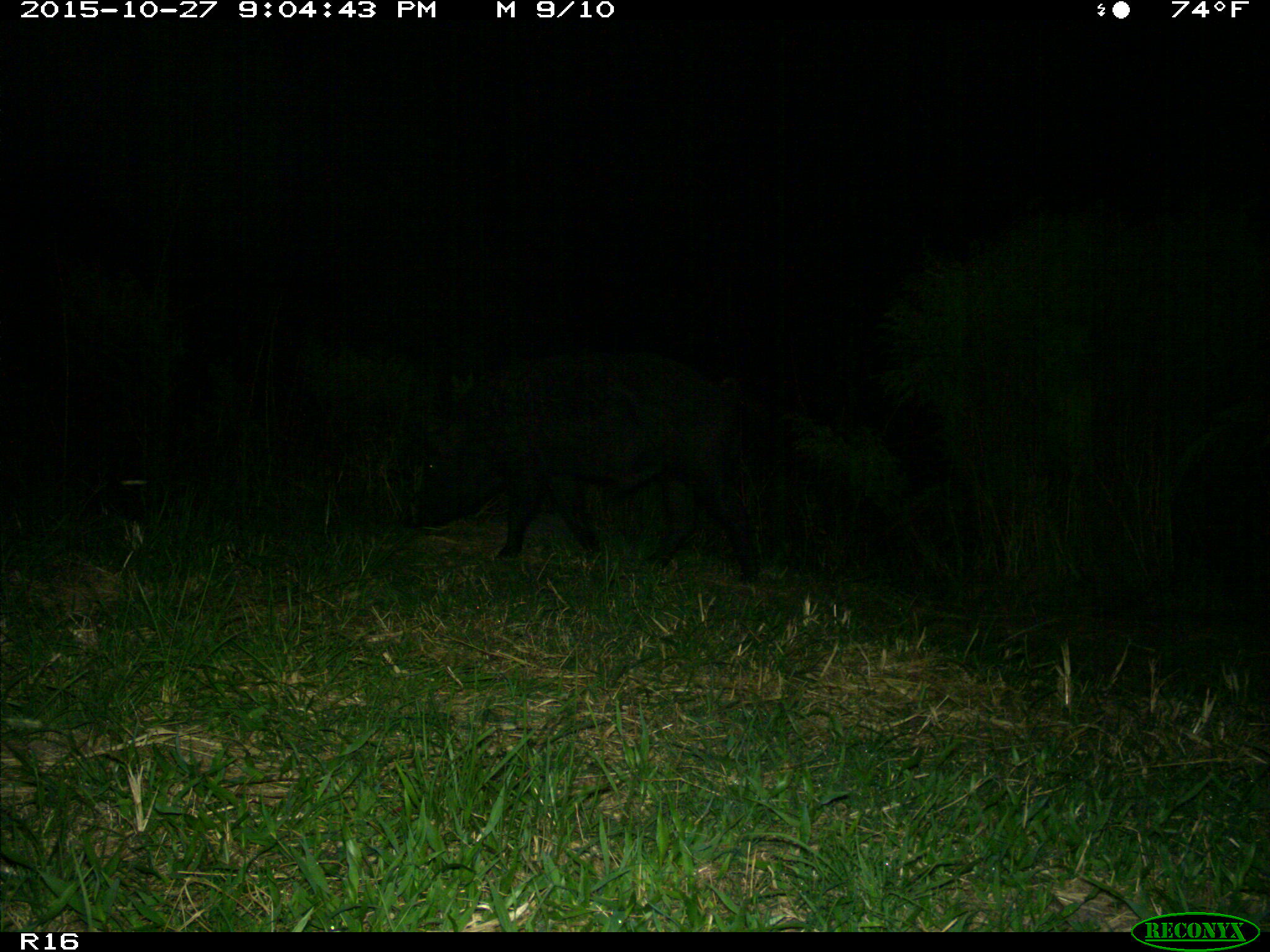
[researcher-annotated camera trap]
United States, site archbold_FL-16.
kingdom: Animalia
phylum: Chordata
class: Mammalia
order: Artiodactyla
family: Suidae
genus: Sus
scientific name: Sus scrofa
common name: wild boar